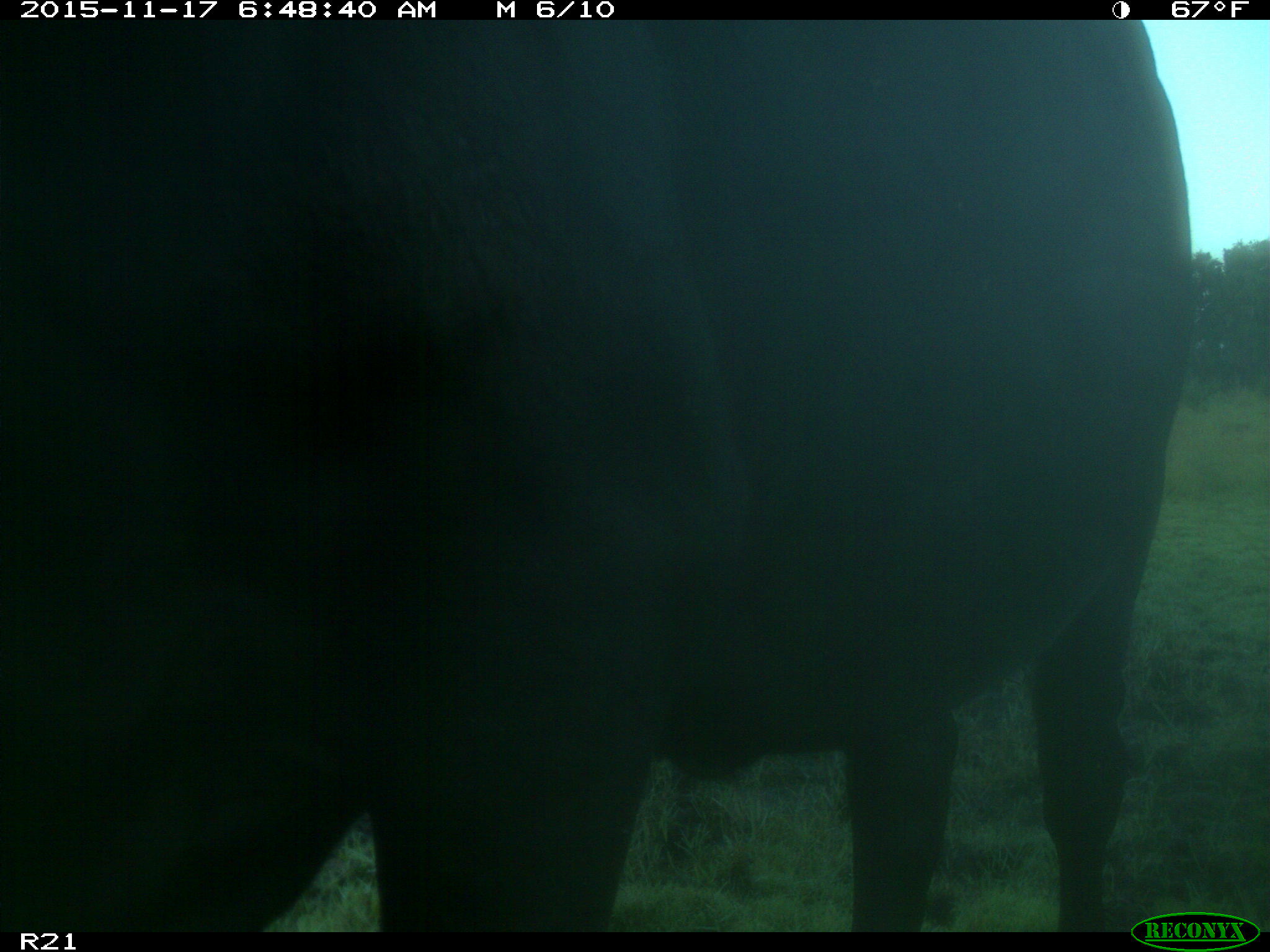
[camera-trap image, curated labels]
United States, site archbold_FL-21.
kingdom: Animalia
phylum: Chordata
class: Mammalia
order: Artiodactyla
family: Bovidae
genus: Bos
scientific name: Bos taurus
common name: domestic cow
Bos taurus (domestic cow).